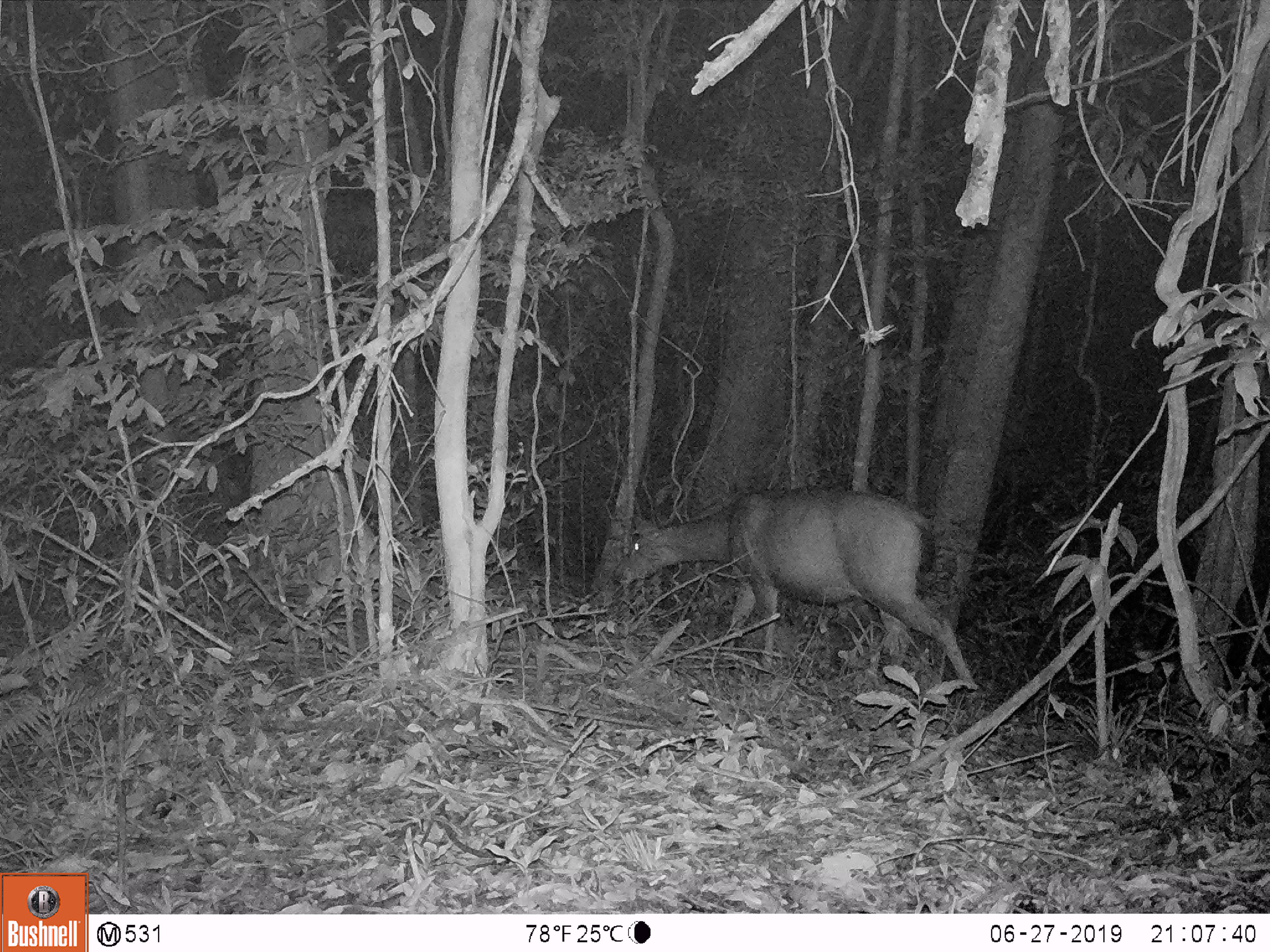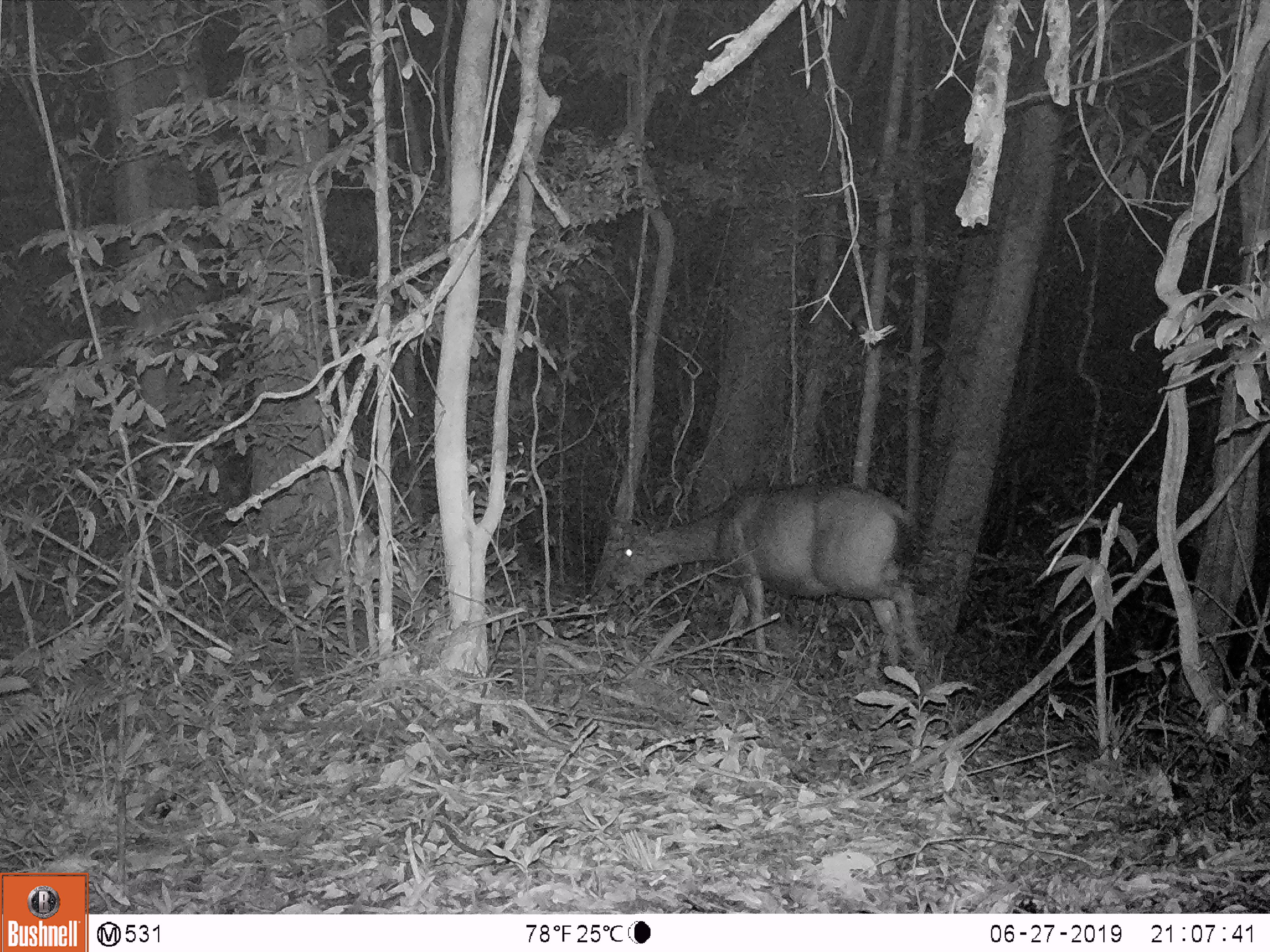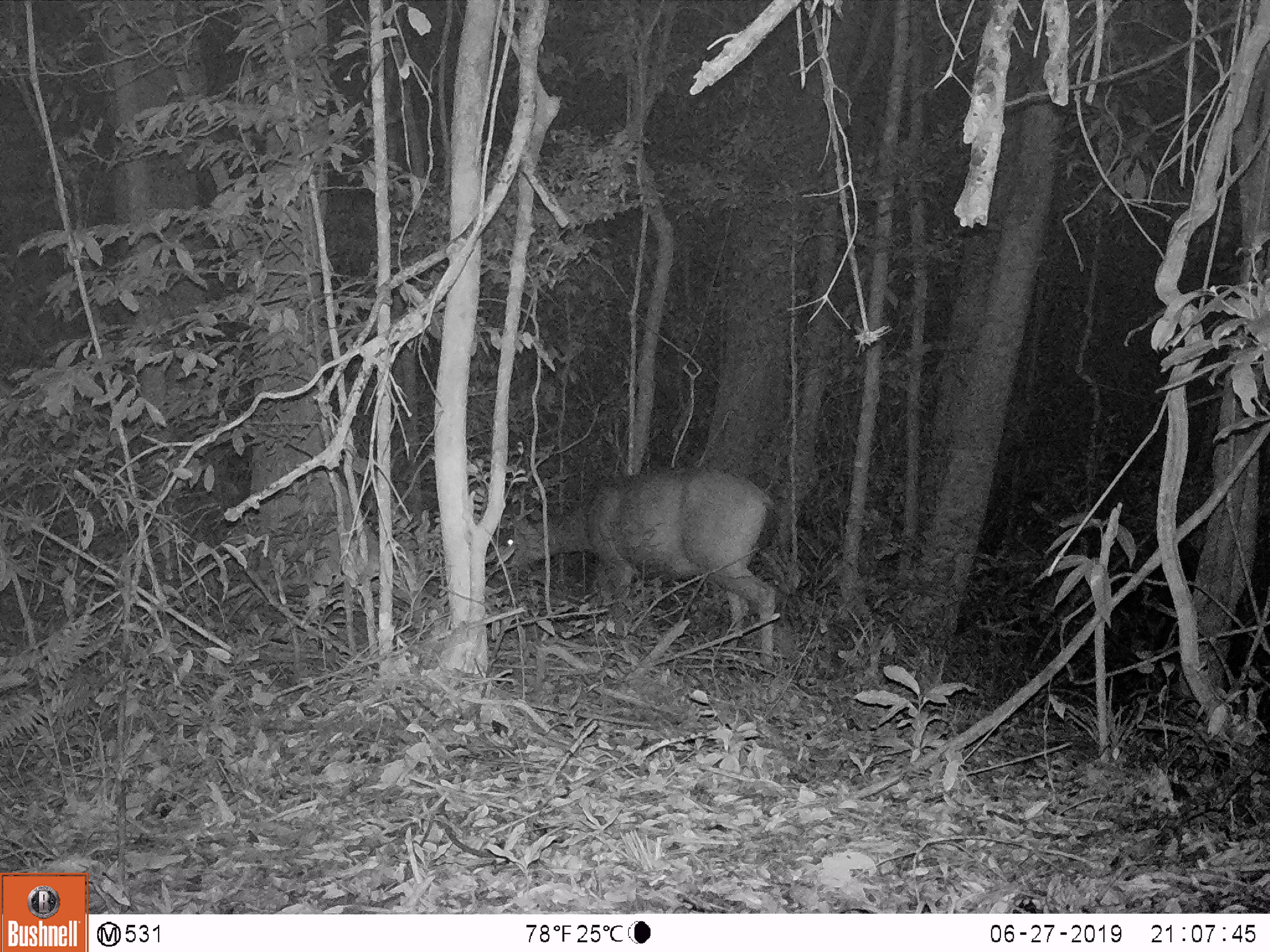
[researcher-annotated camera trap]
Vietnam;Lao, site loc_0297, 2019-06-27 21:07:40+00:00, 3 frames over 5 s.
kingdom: Animalia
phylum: Chordata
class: Mammalia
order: Artiodactyla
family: Cervidae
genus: Rusa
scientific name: Rusa unicolor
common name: sambar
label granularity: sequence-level